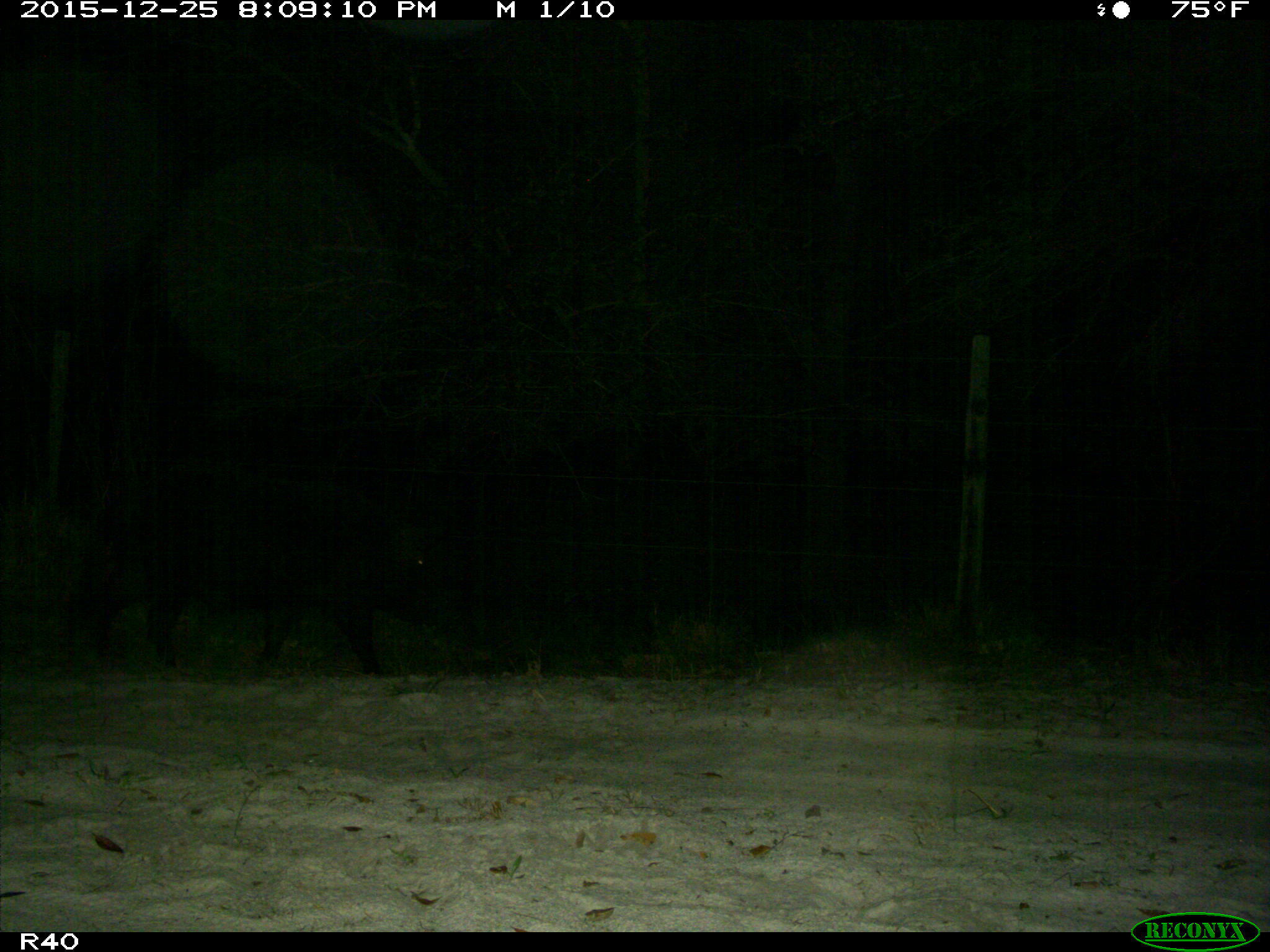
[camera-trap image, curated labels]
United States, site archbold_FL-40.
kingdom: Animalia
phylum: Chordata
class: Mammalia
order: Artiodactyla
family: Suidae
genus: Sus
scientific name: Sus scrofa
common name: wild boar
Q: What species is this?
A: Sus scrofa (wild boar).